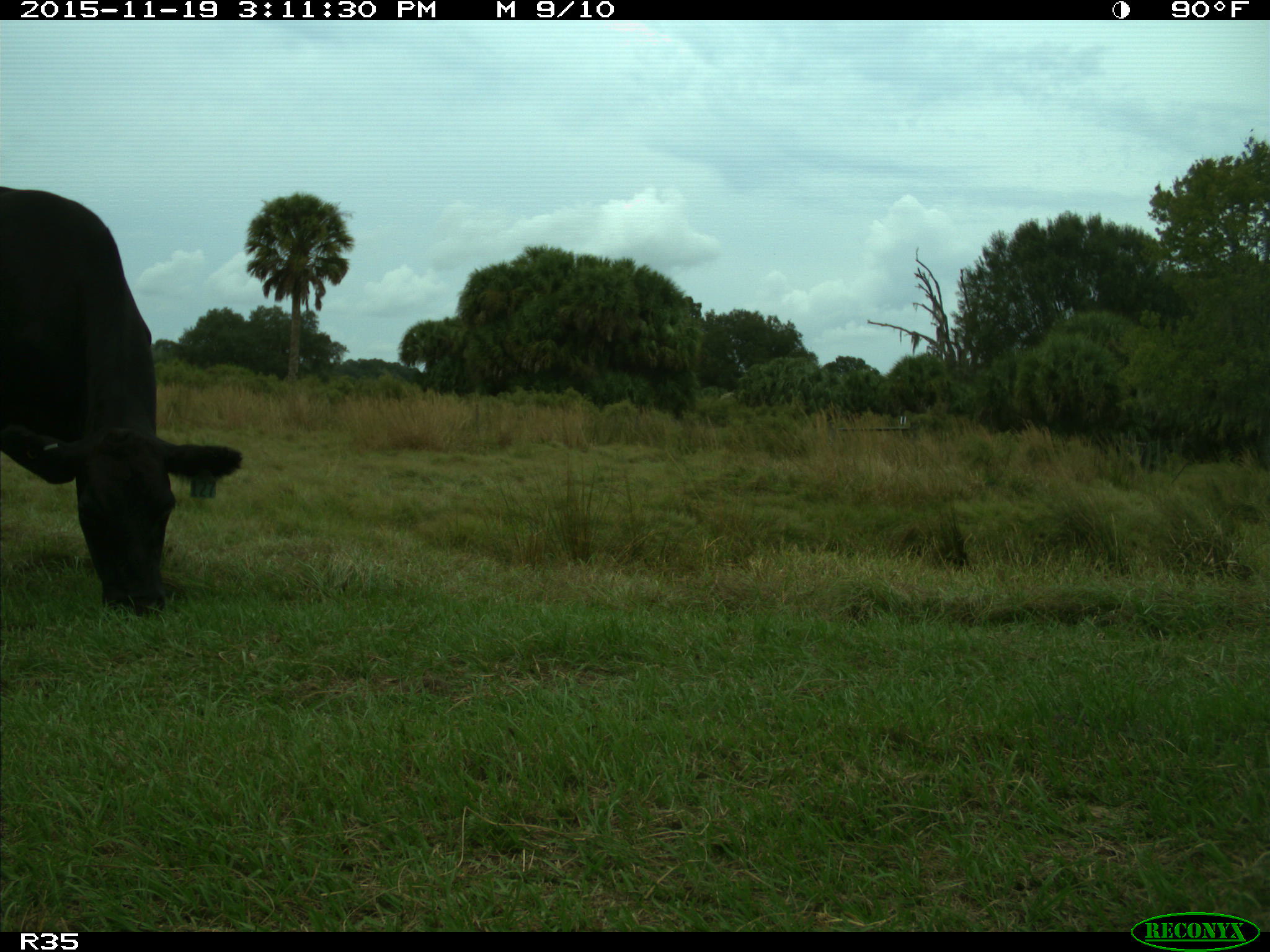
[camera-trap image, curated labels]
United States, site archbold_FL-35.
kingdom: Animalia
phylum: Chordata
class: Mammalia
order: Artiodactyla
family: Bovidae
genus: Bos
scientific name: Bos taurus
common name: domestic cow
Bos taurus (domestic cow).